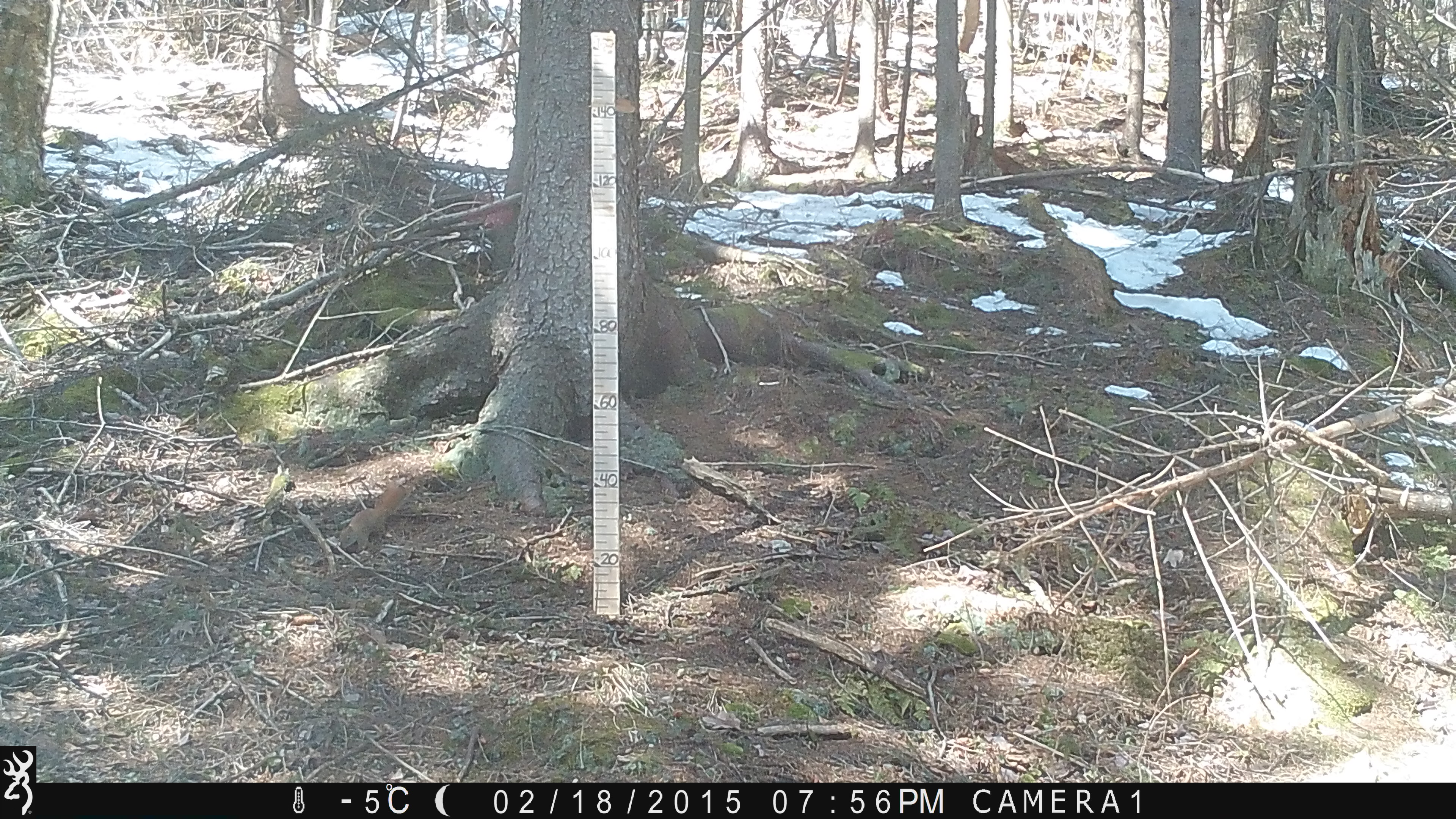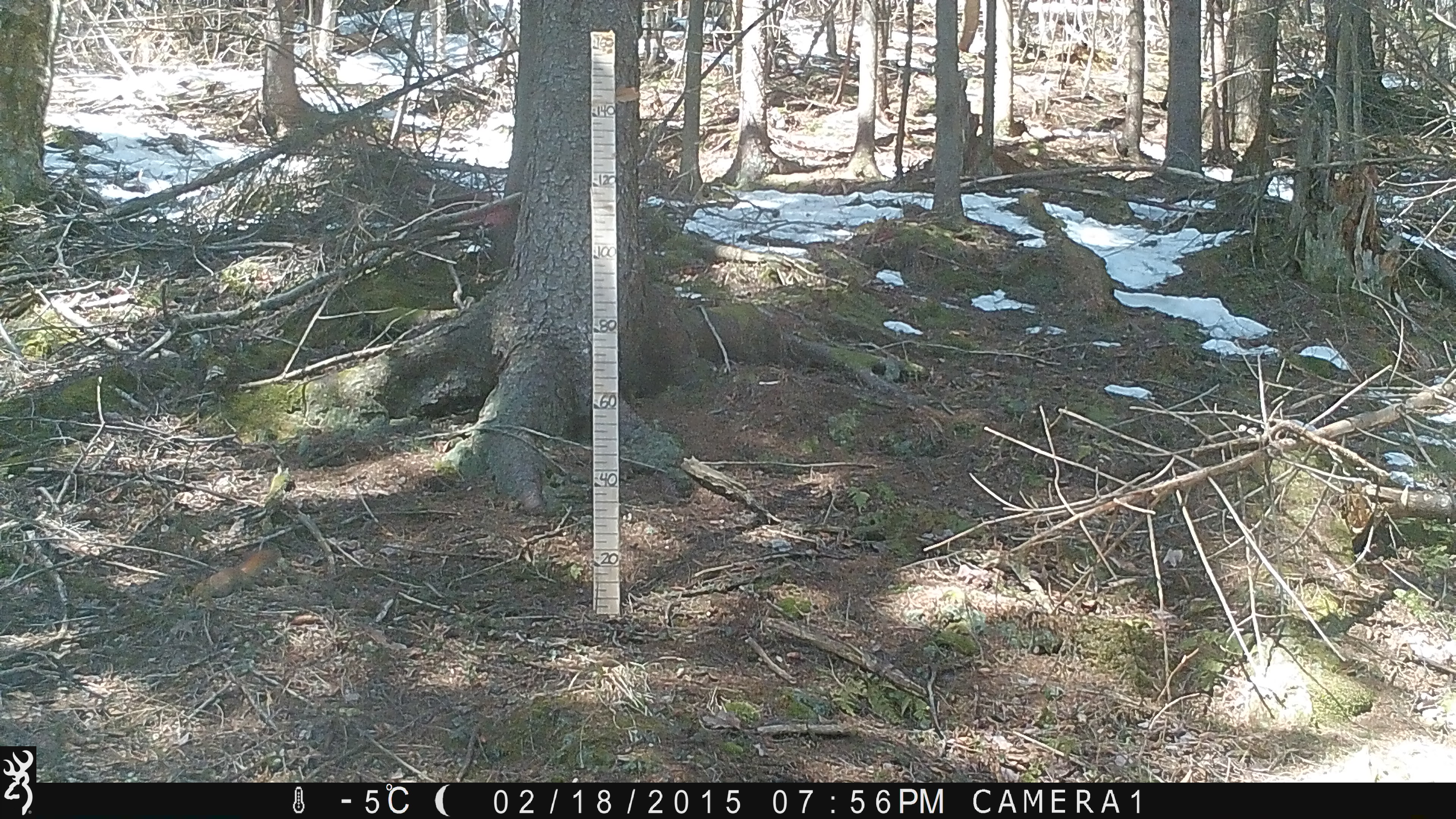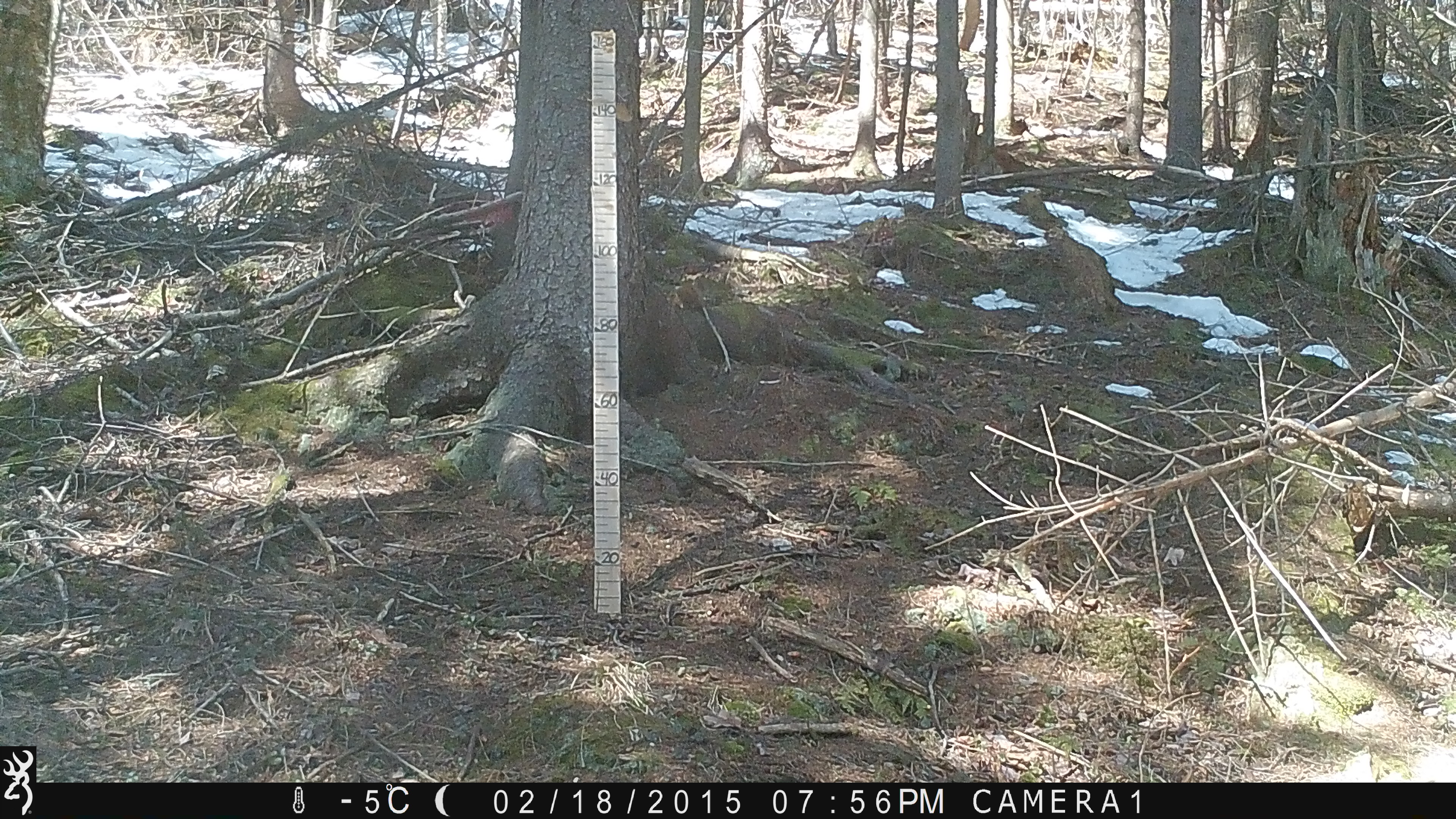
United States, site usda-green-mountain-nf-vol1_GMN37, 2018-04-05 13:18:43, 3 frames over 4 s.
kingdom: Animalia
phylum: Chordata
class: Mammalia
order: Rodentia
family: Sciuridae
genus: Tamiasciurus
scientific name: Tamiasciurus hudsonicus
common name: red squirrel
Red squirrel (Tamiasciurus hudsonicus).